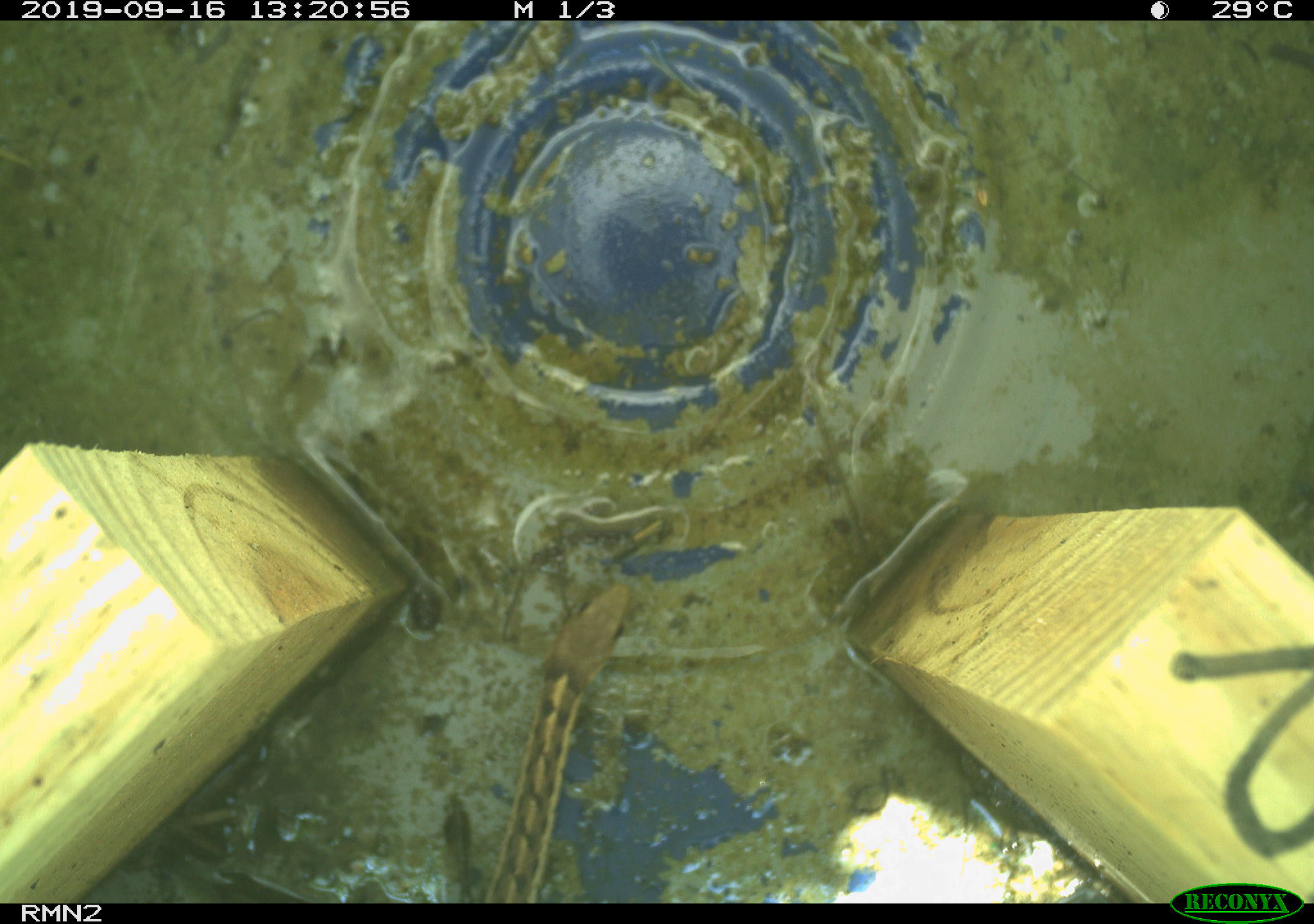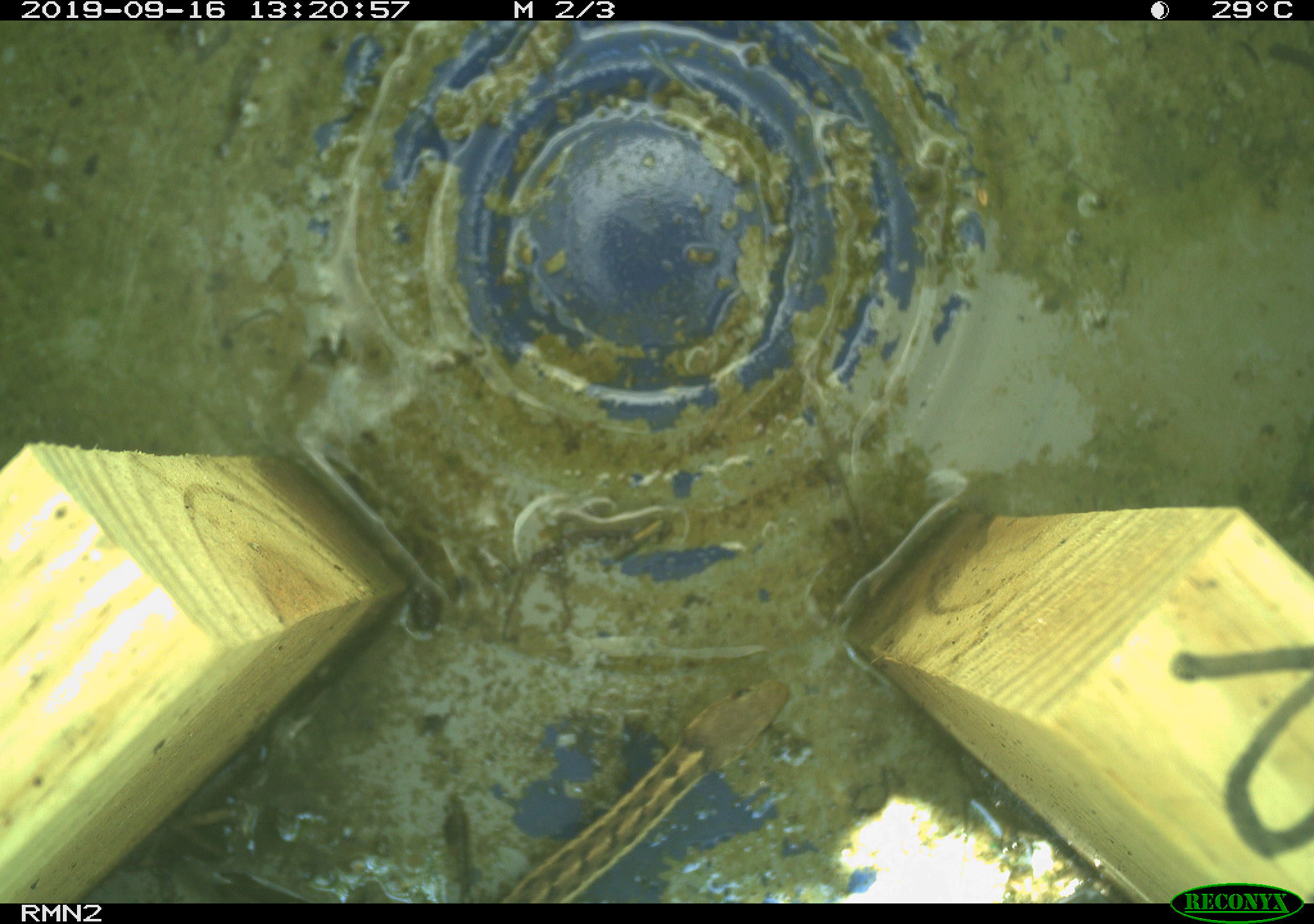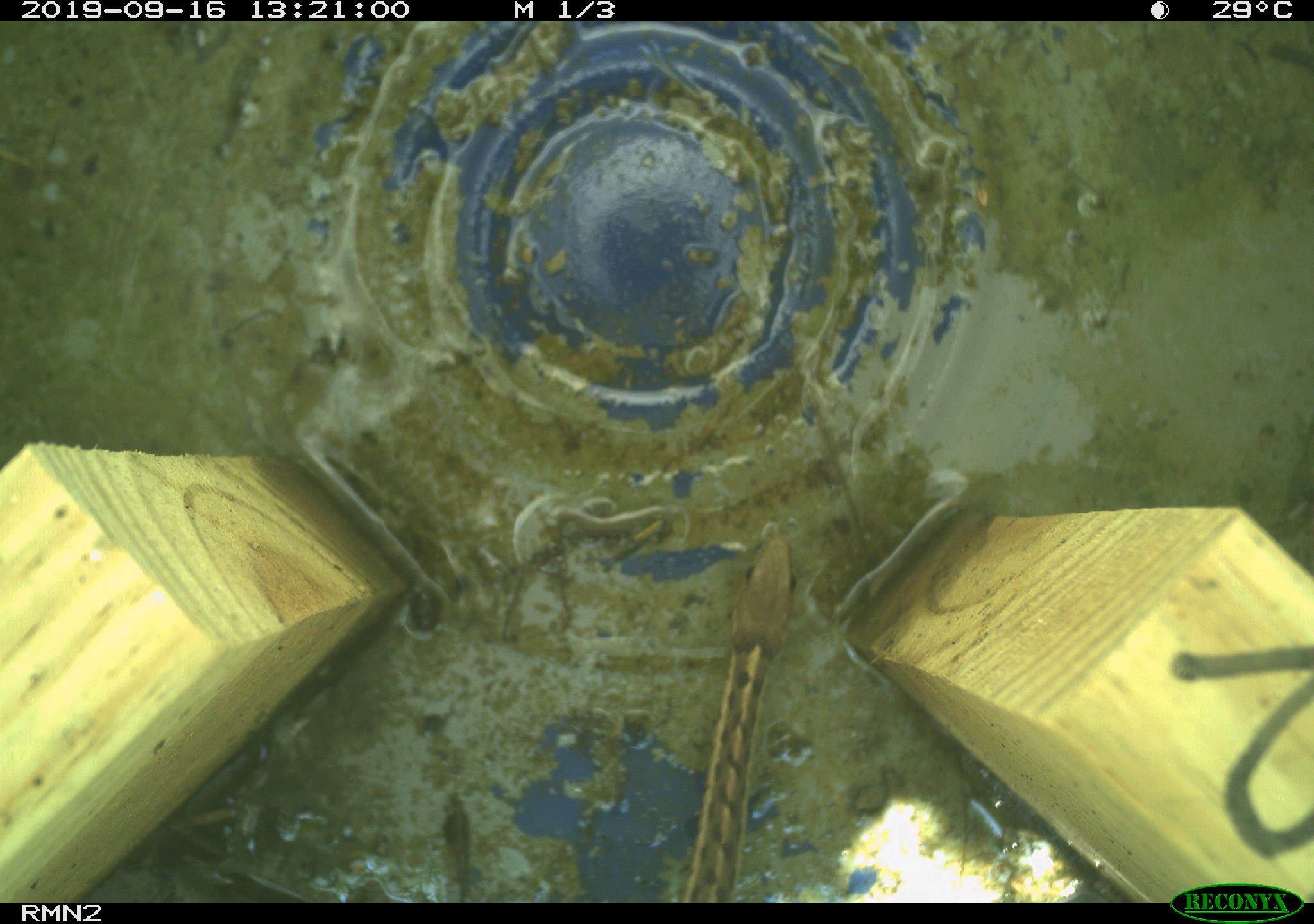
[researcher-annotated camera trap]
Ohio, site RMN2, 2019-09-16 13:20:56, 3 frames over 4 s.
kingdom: Animalia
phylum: Chordata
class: Reptilia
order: Squamata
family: Colubridae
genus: Thamnophis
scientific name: Thamnophis sirtalis sirtalis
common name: eastern gartersnake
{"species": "eastern gartersnake (Thamnophis sirtalis sirtalis)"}